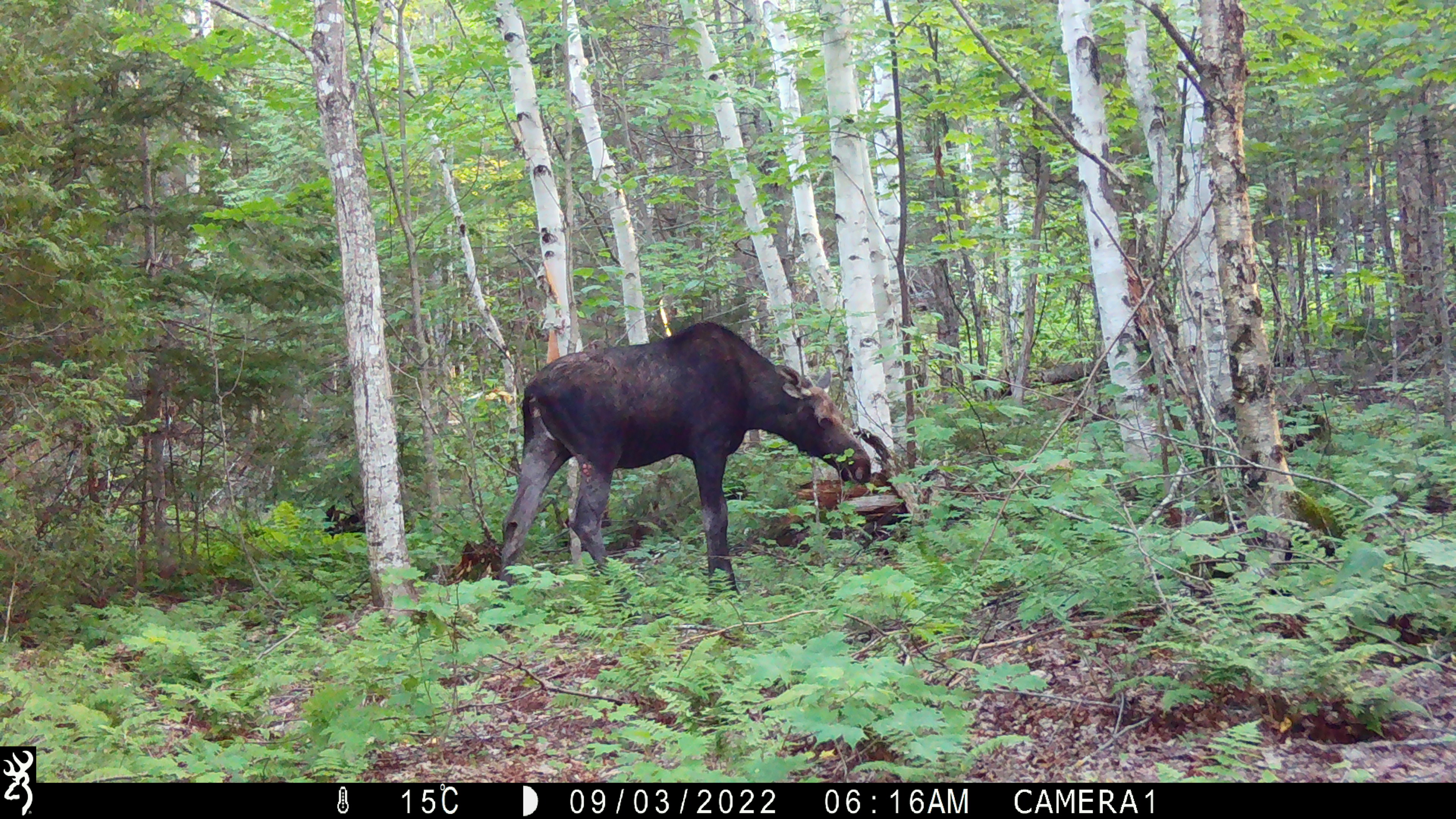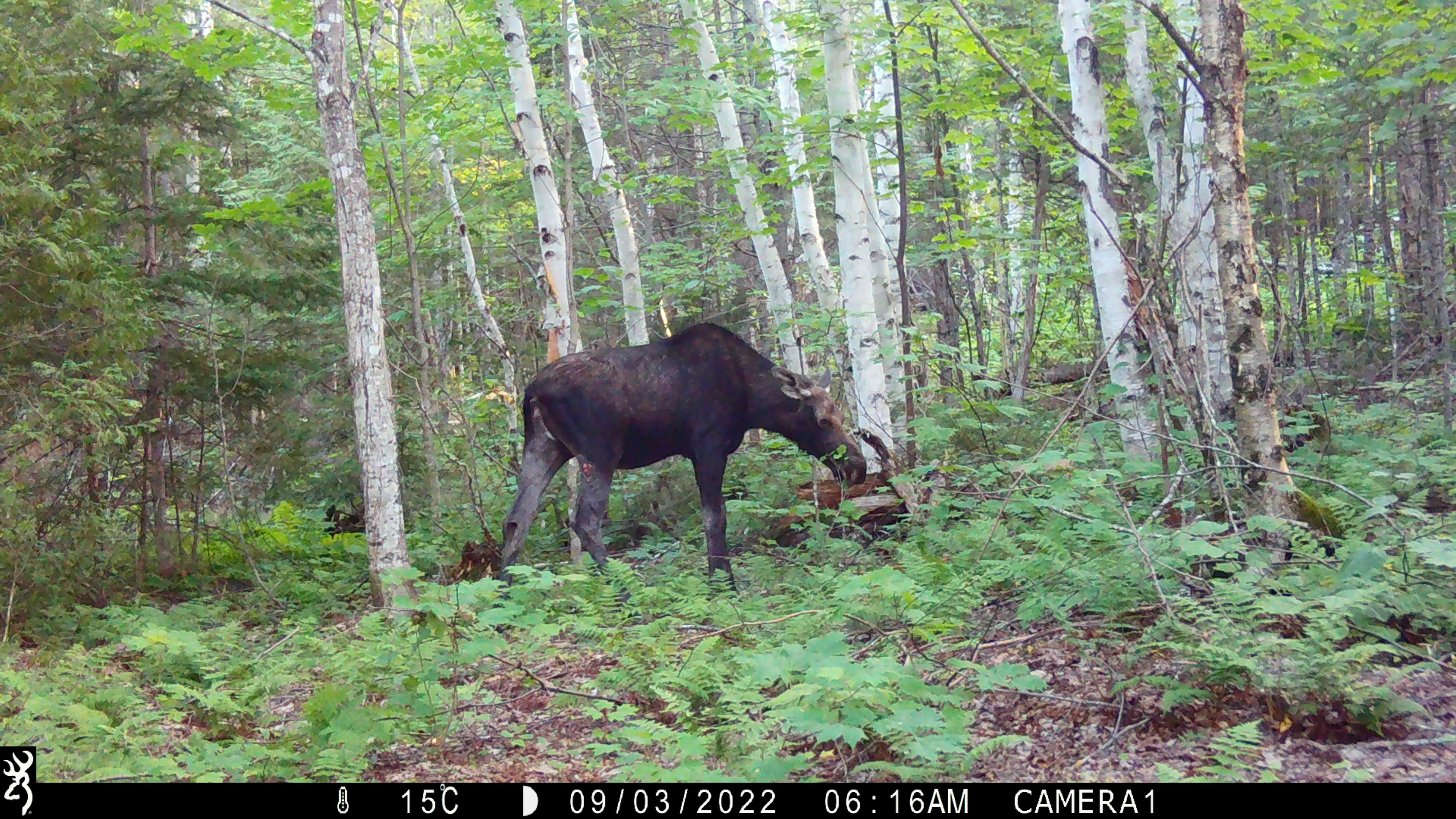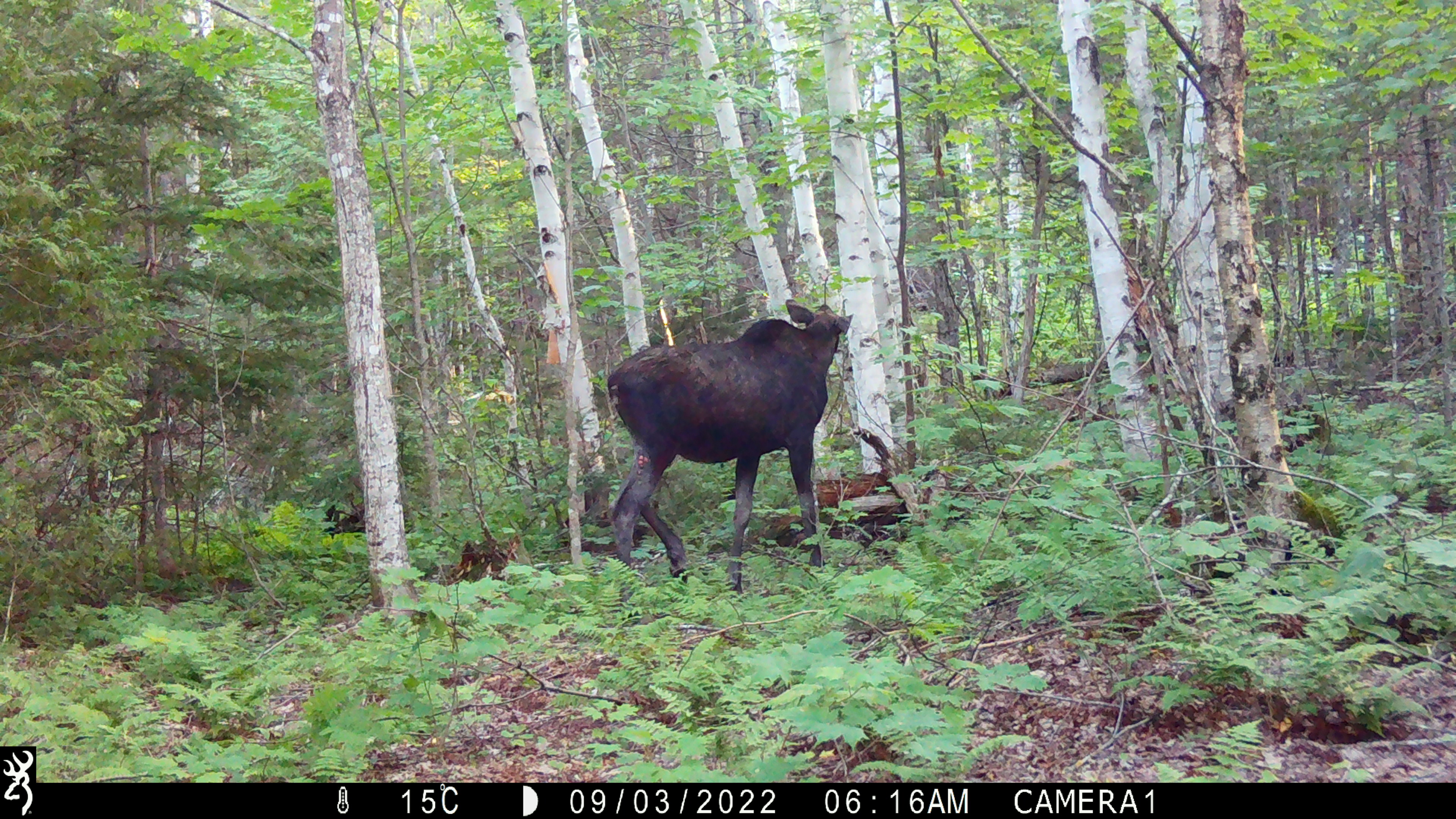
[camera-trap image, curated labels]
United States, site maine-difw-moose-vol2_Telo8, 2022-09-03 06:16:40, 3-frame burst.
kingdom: Animalia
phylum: Chordata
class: Mammalia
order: Artiodactyla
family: Cervidae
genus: Alces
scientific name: Alces alces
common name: moose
Moose (Alces alces).